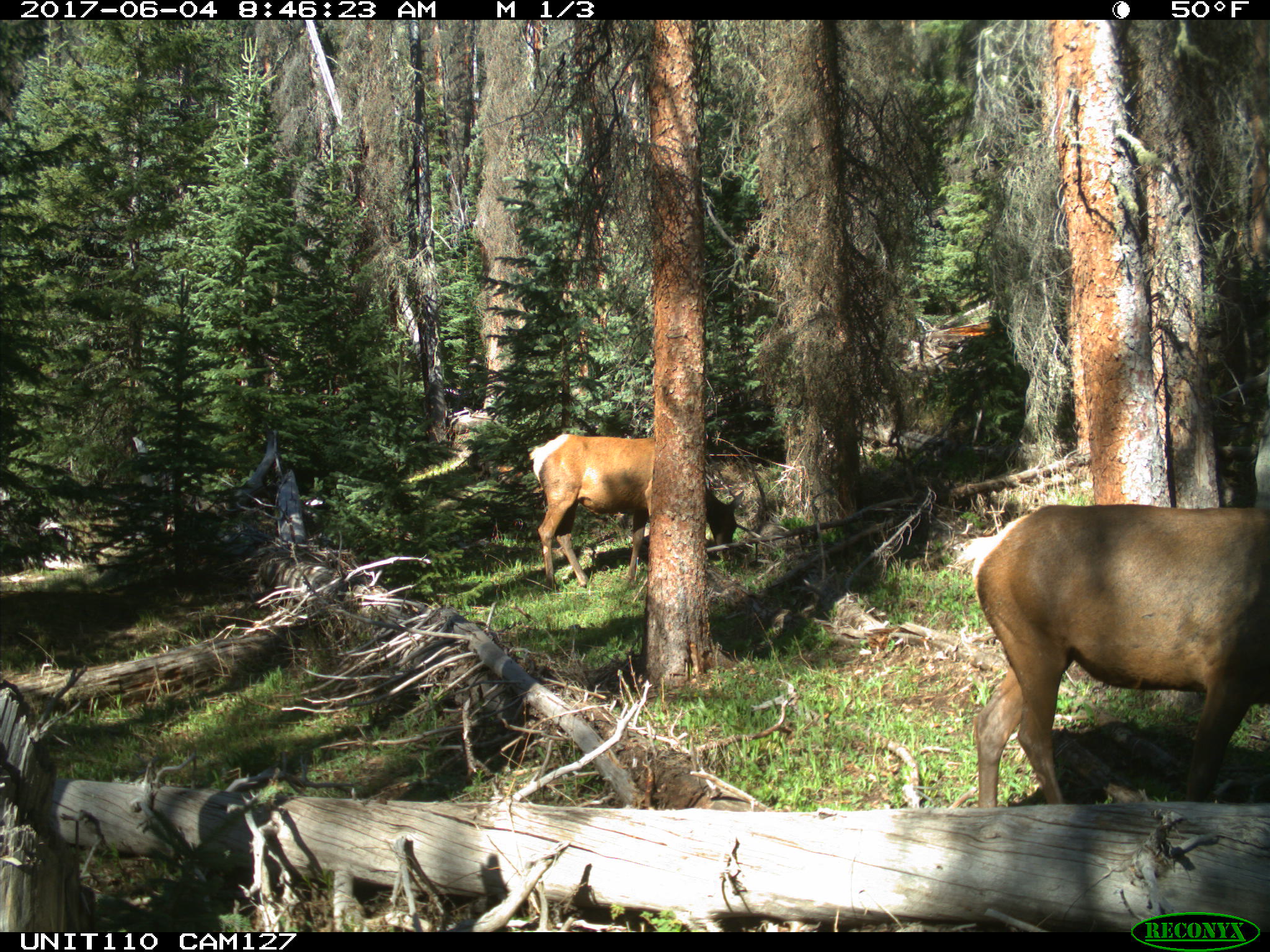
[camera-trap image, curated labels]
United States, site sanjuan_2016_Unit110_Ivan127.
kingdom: Animalia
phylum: Chordata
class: Mammalia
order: Artiodactyla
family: Cervidae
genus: Cervus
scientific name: Cervus elaphus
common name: red deer